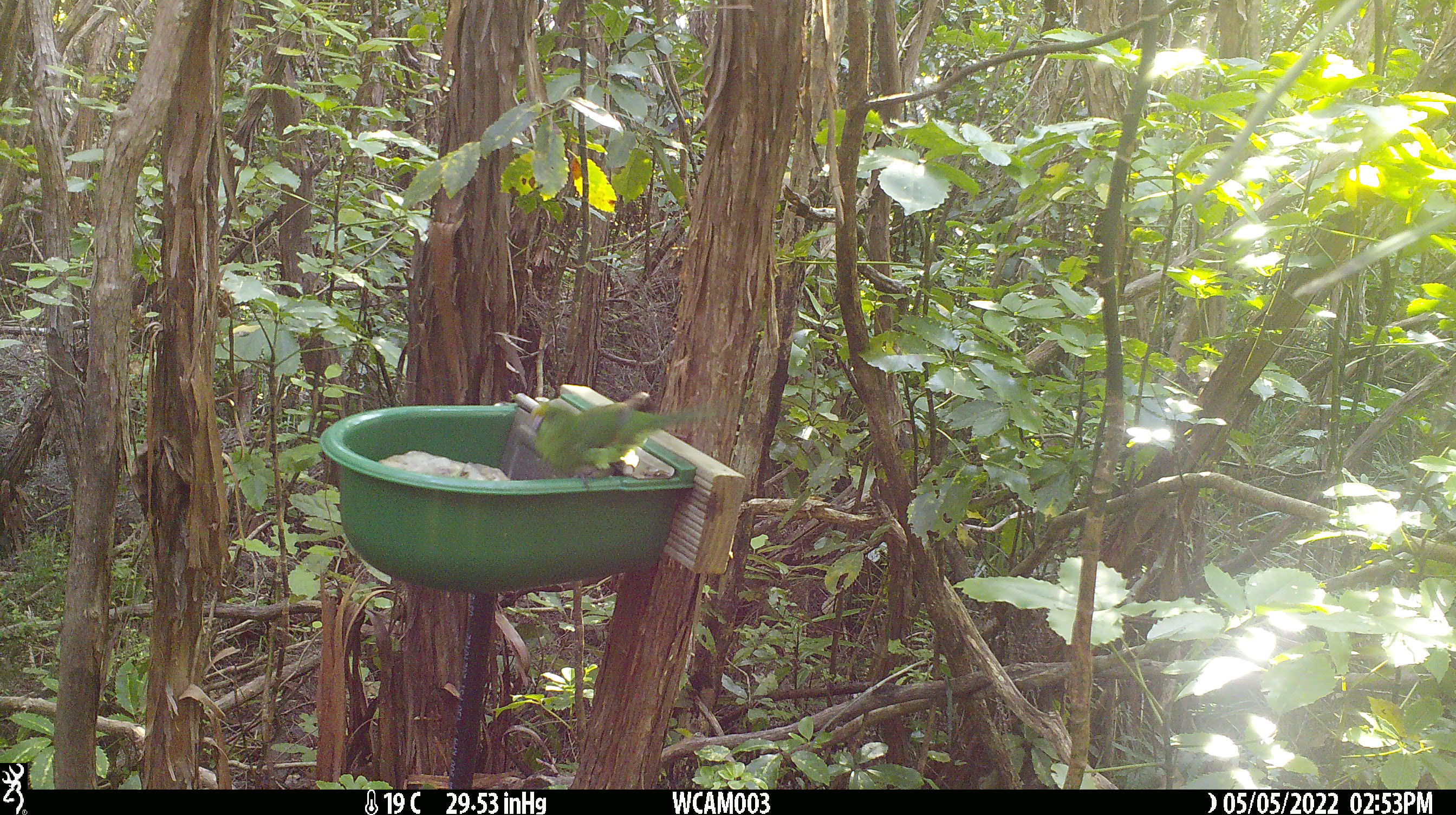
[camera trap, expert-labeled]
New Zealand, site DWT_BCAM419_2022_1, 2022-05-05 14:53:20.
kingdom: Animalia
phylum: Chordata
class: Aves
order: Psittaciformes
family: Psittaculidae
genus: Cyanoramphus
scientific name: Cyanoramphus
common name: parakeet